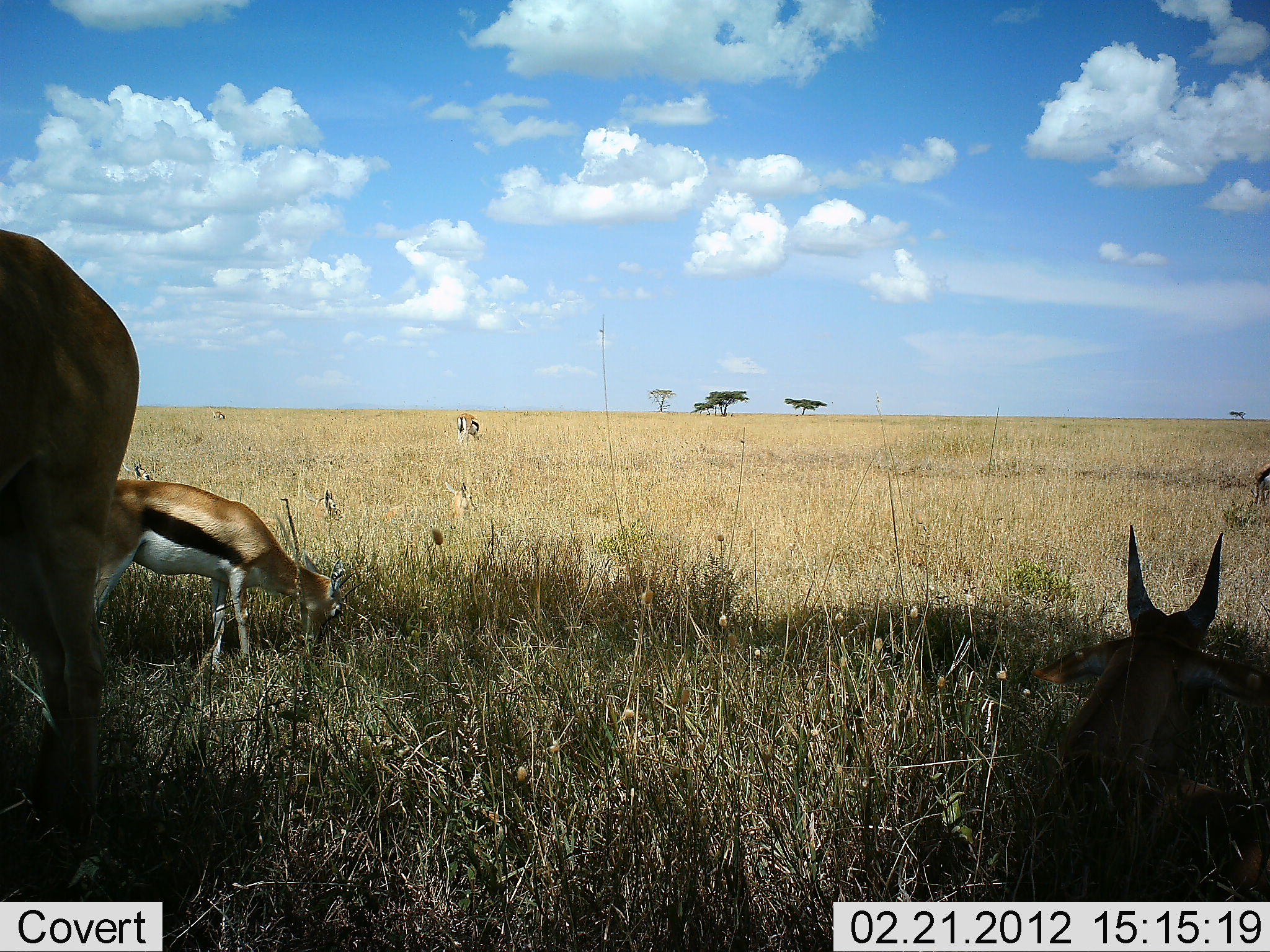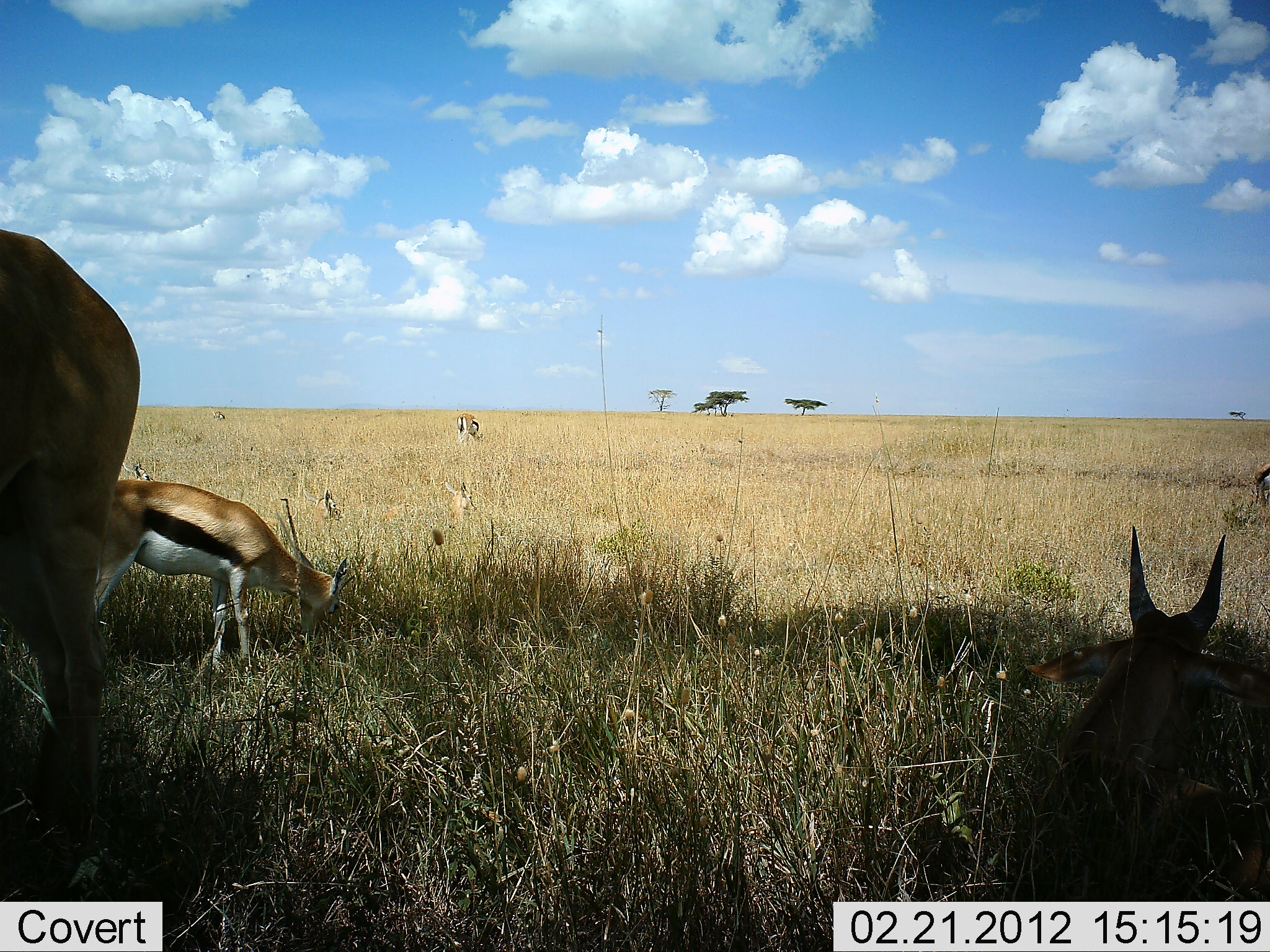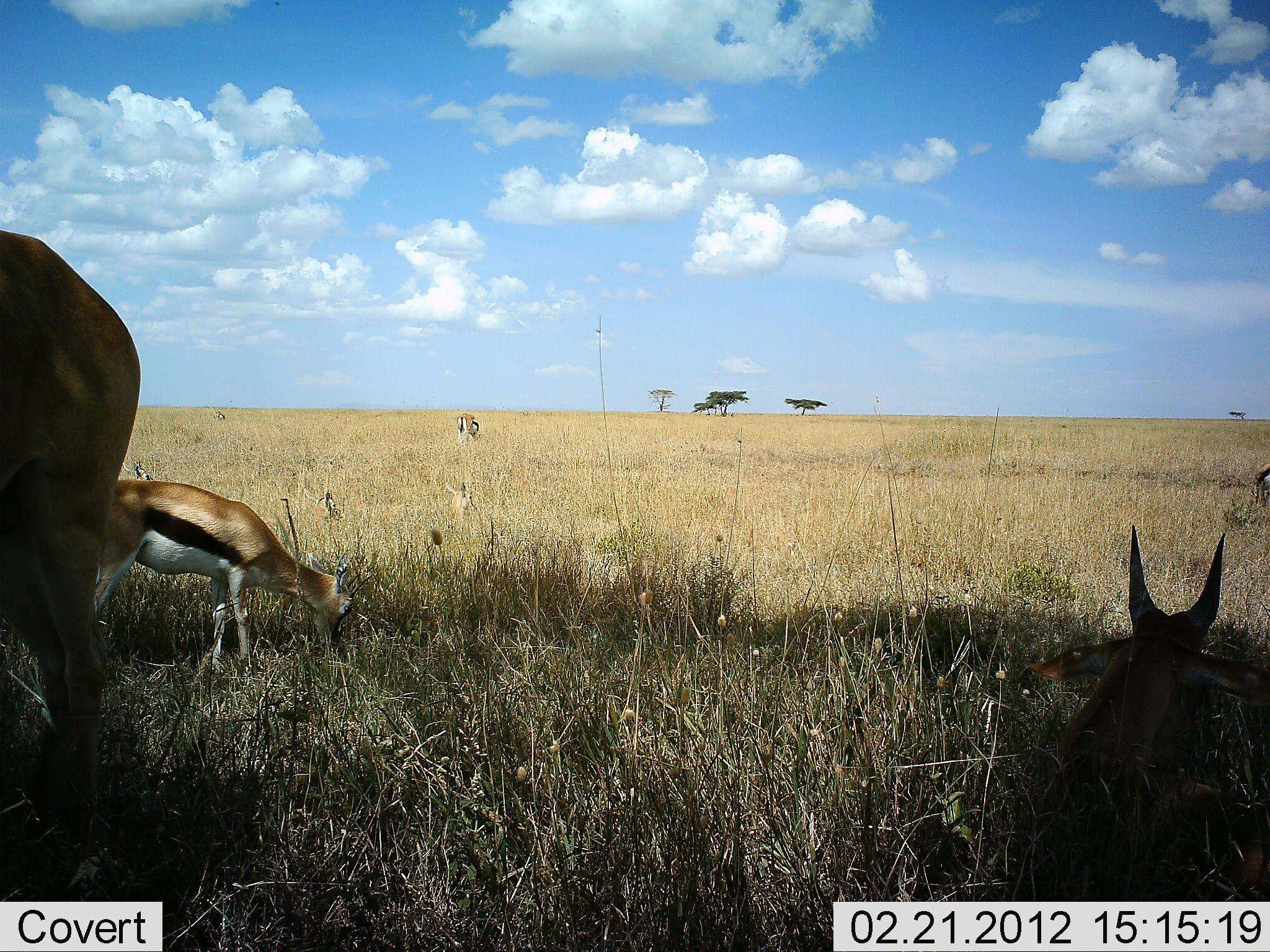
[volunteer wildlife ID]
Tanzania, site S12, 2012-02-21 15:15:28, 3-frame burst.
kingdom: Animalia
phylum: Chordata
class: Mammalia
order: Artiodactyla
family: Bovidae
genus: Eudorcas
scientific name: Eudorcas thomsonii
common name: thomson's gazelle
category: gazellethomsons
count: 5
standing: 58%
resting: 89%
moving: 5%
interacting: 0%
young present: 5%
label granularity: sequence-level